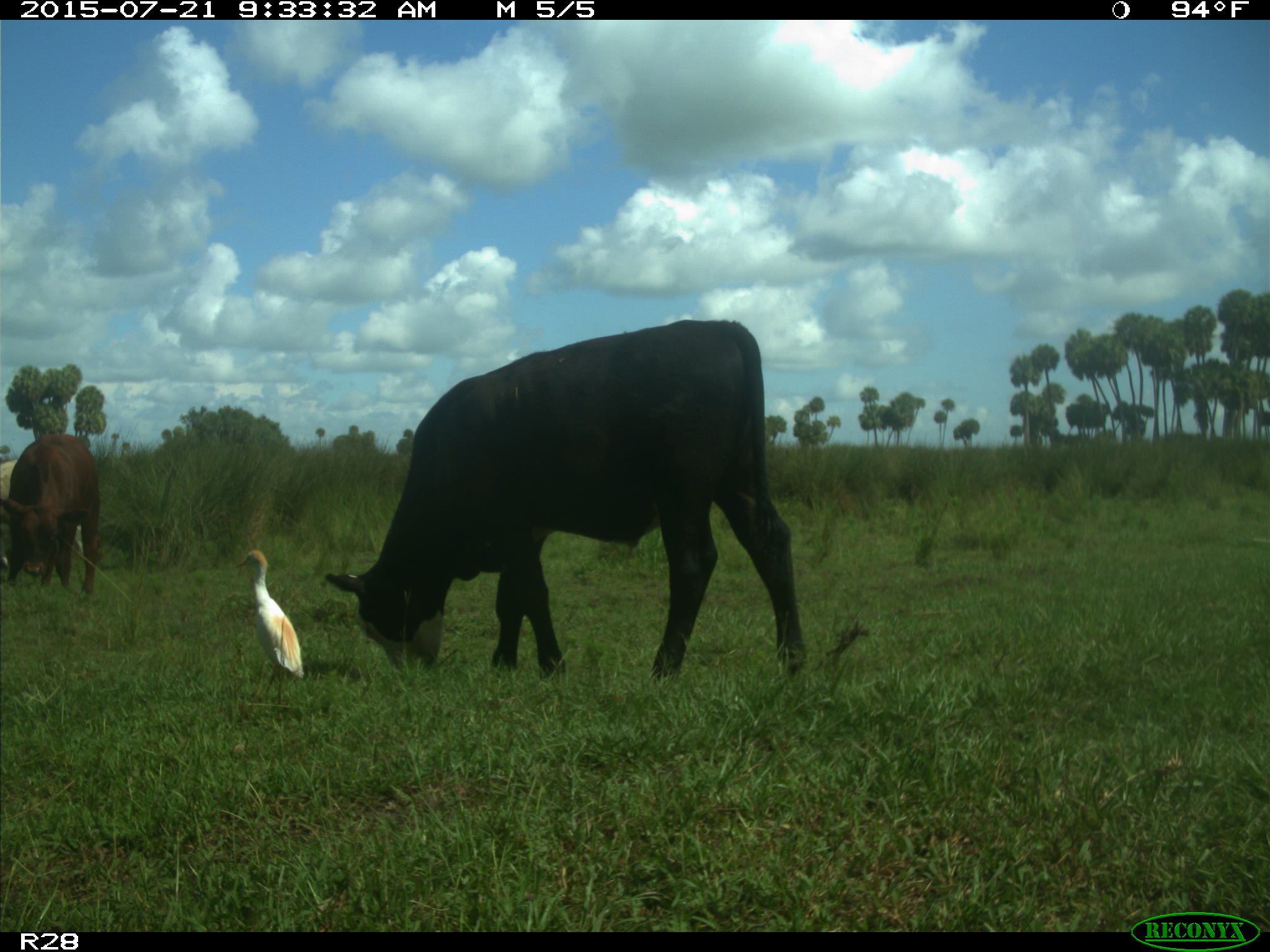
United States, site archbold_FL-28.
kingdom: Animalia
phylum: Chordata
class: Mammalia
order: Artiodactyla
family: Bovidae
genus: Bos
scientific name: Bos taurus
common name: domestic cow